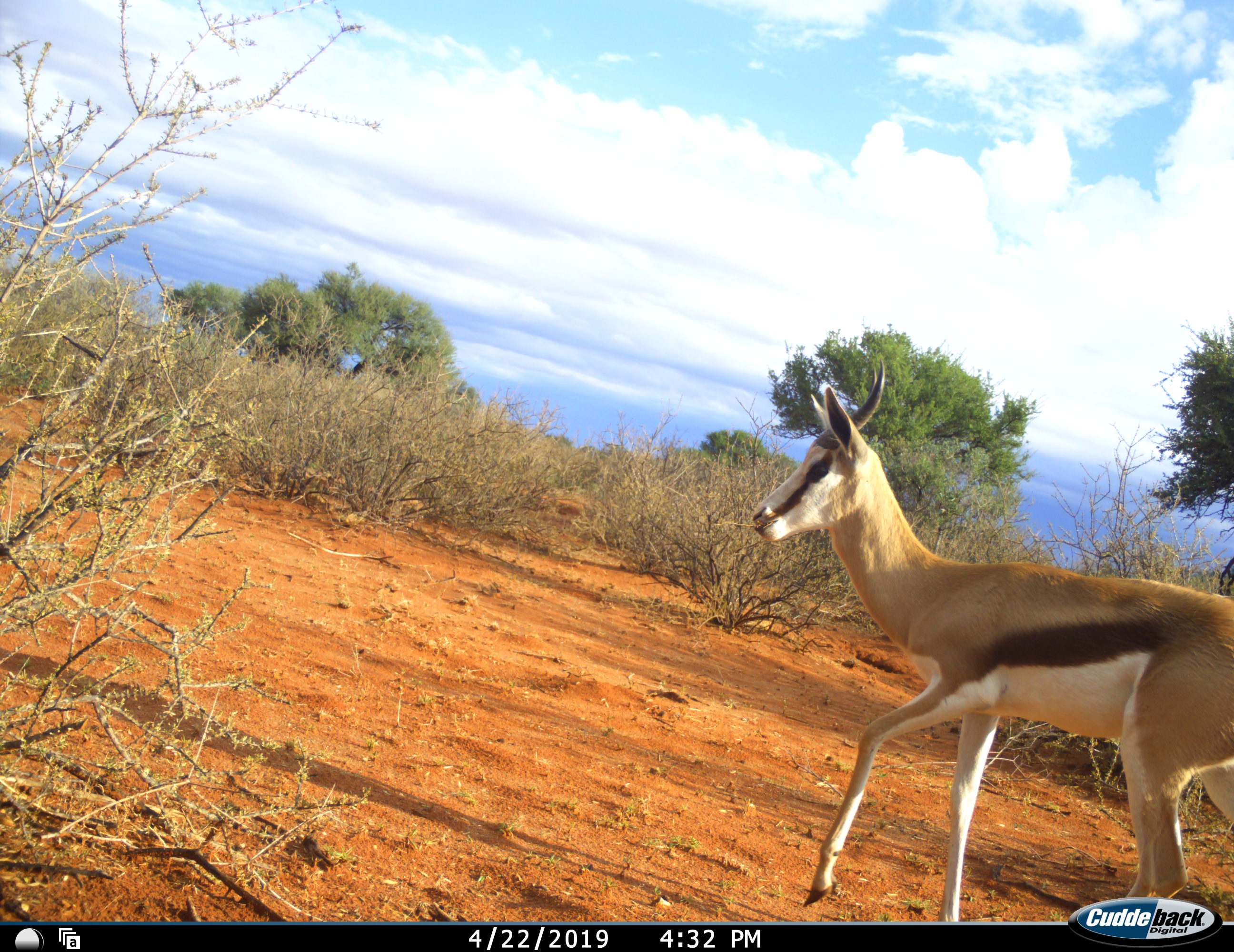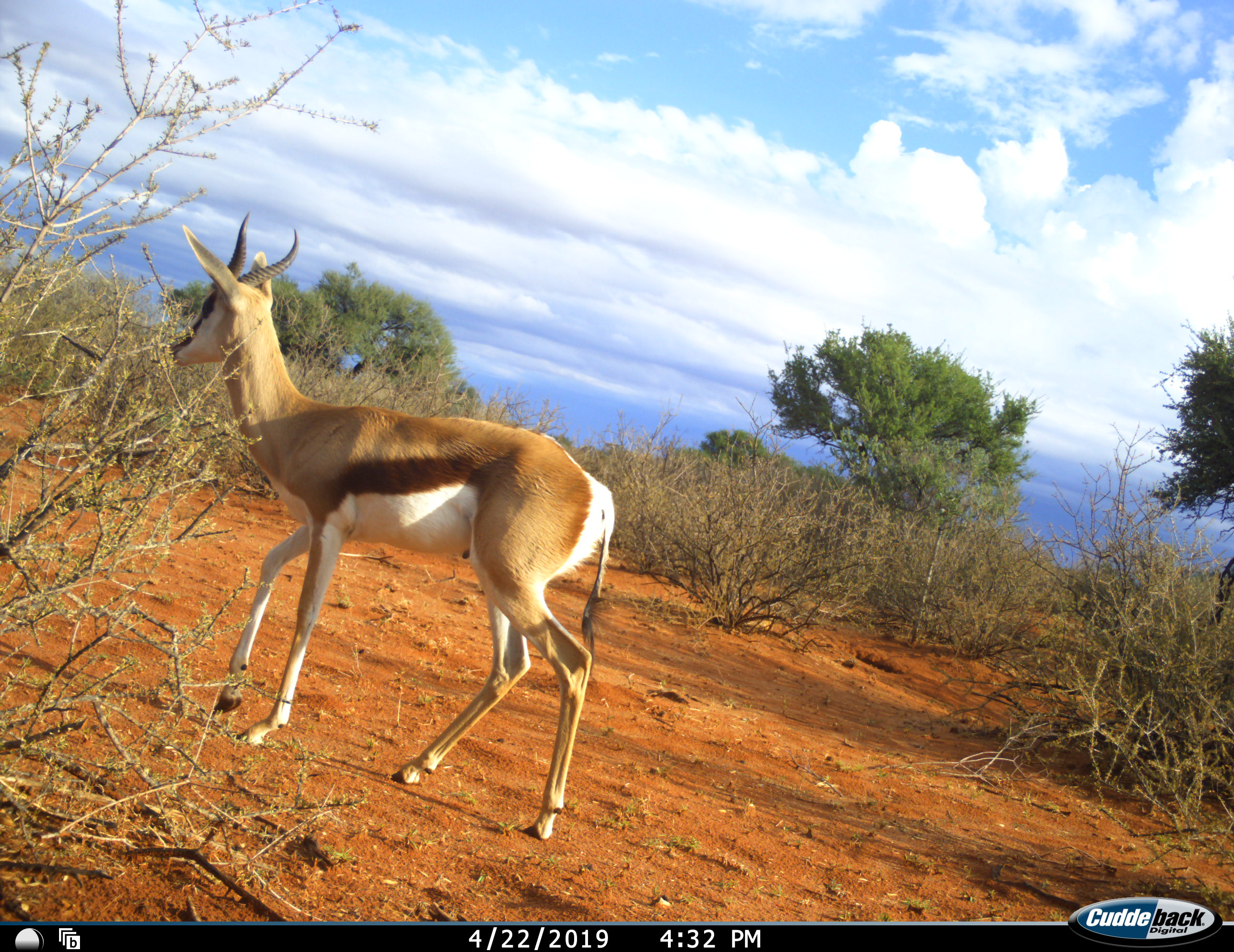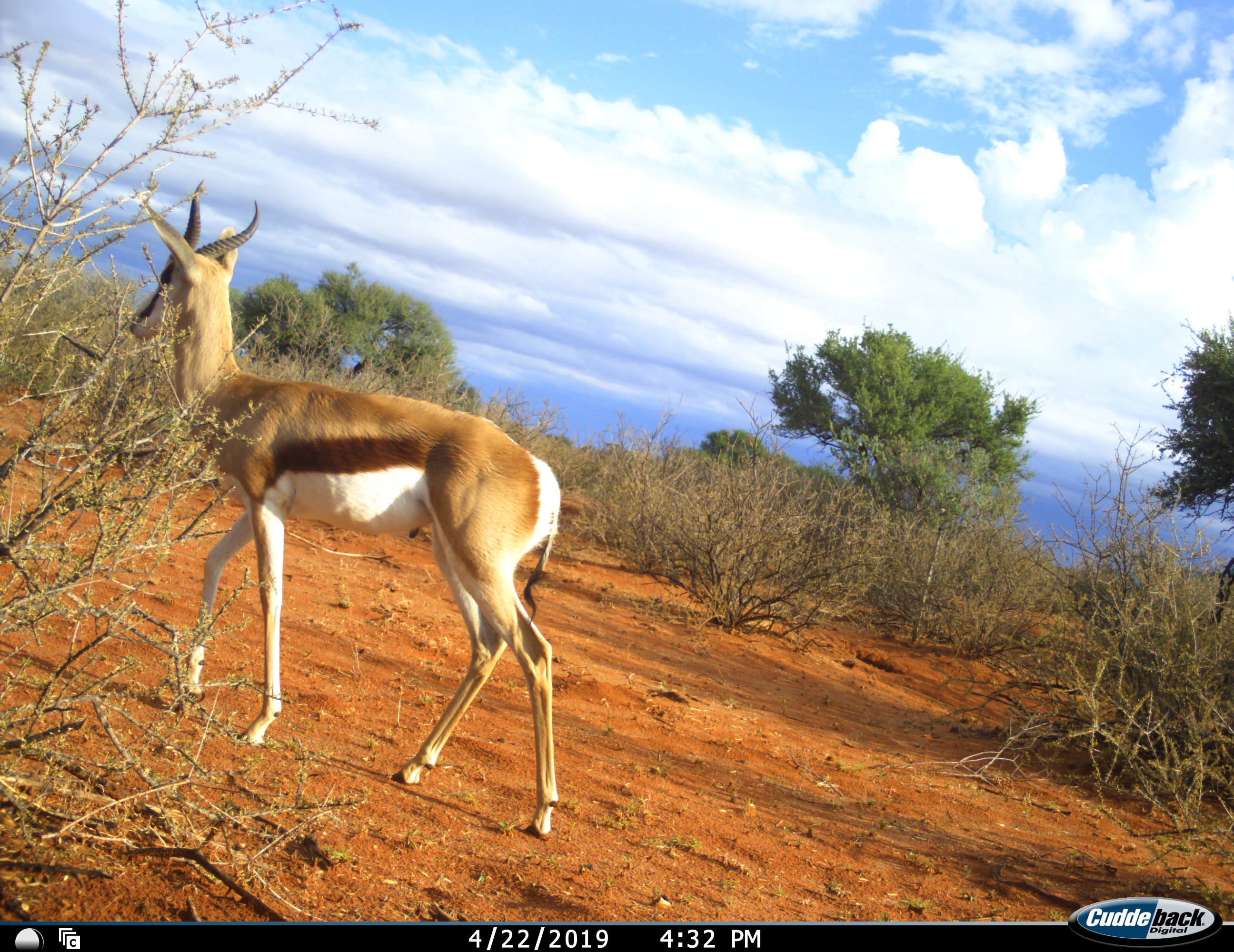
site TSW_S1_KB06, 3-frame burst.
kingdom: Animalia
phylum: Chordata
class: Mammalia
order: Artiodactyla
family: Bovidae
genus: Antidorcas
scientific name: Antidorcas marsupialis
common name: springbok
Springbok (Antidorcas marsupialis), count 1. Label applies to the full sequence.